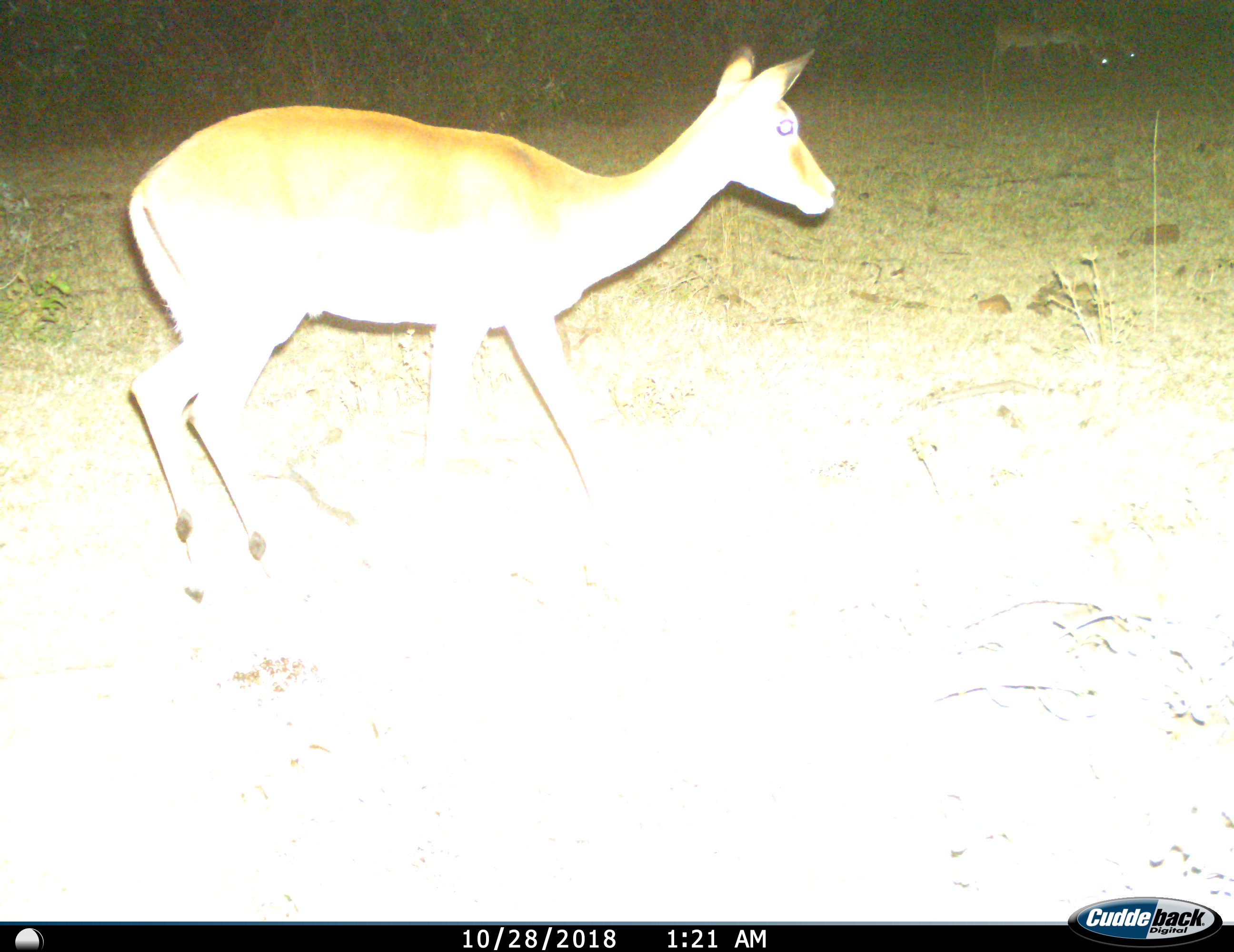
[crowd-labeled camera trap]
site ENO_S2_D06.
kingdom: Animalia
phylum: Chordata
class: Mammalia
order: Artiodactyla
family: Bovidae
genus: Aepyceros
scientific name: Aepyceros melampus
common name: impala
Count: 3.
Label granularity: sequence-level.